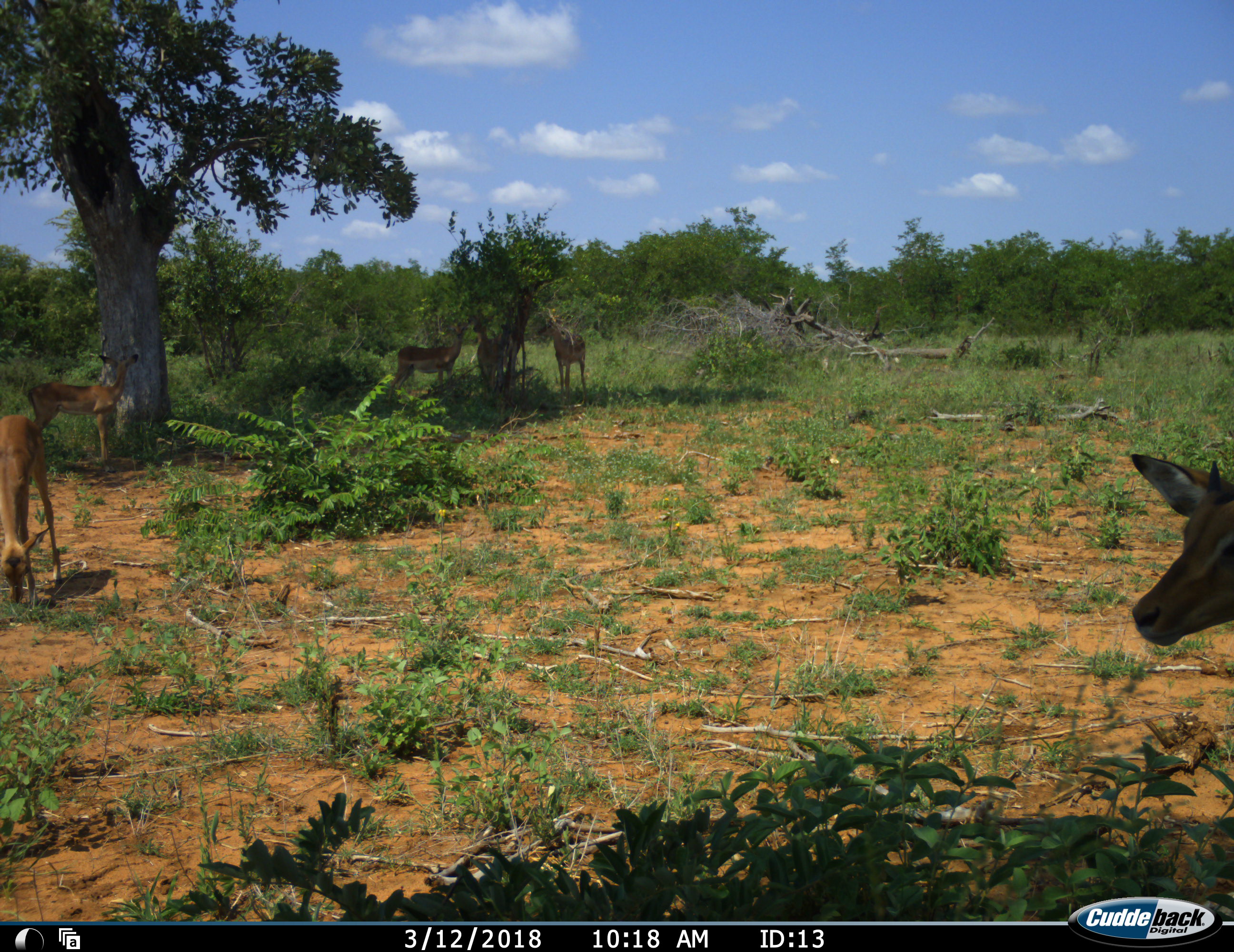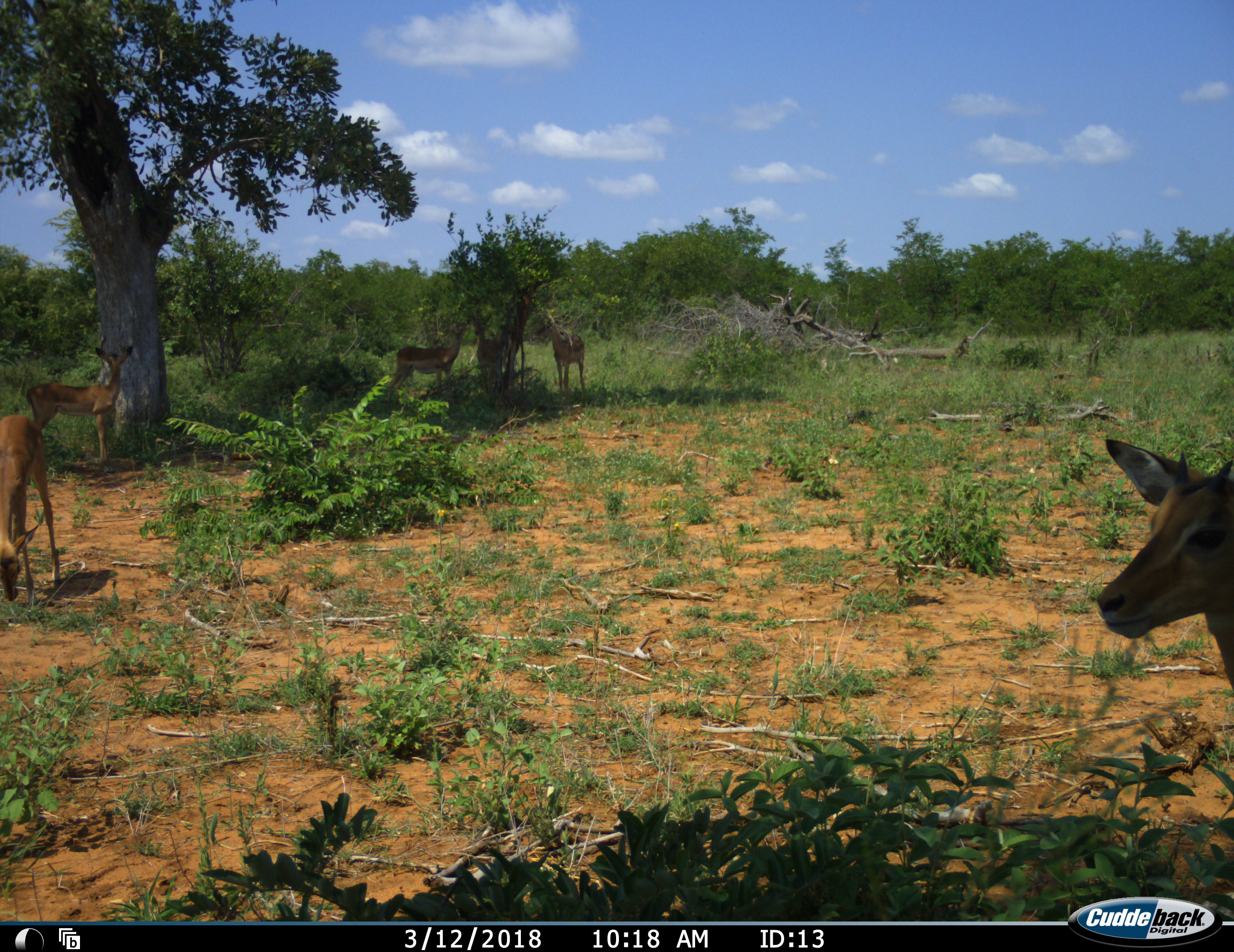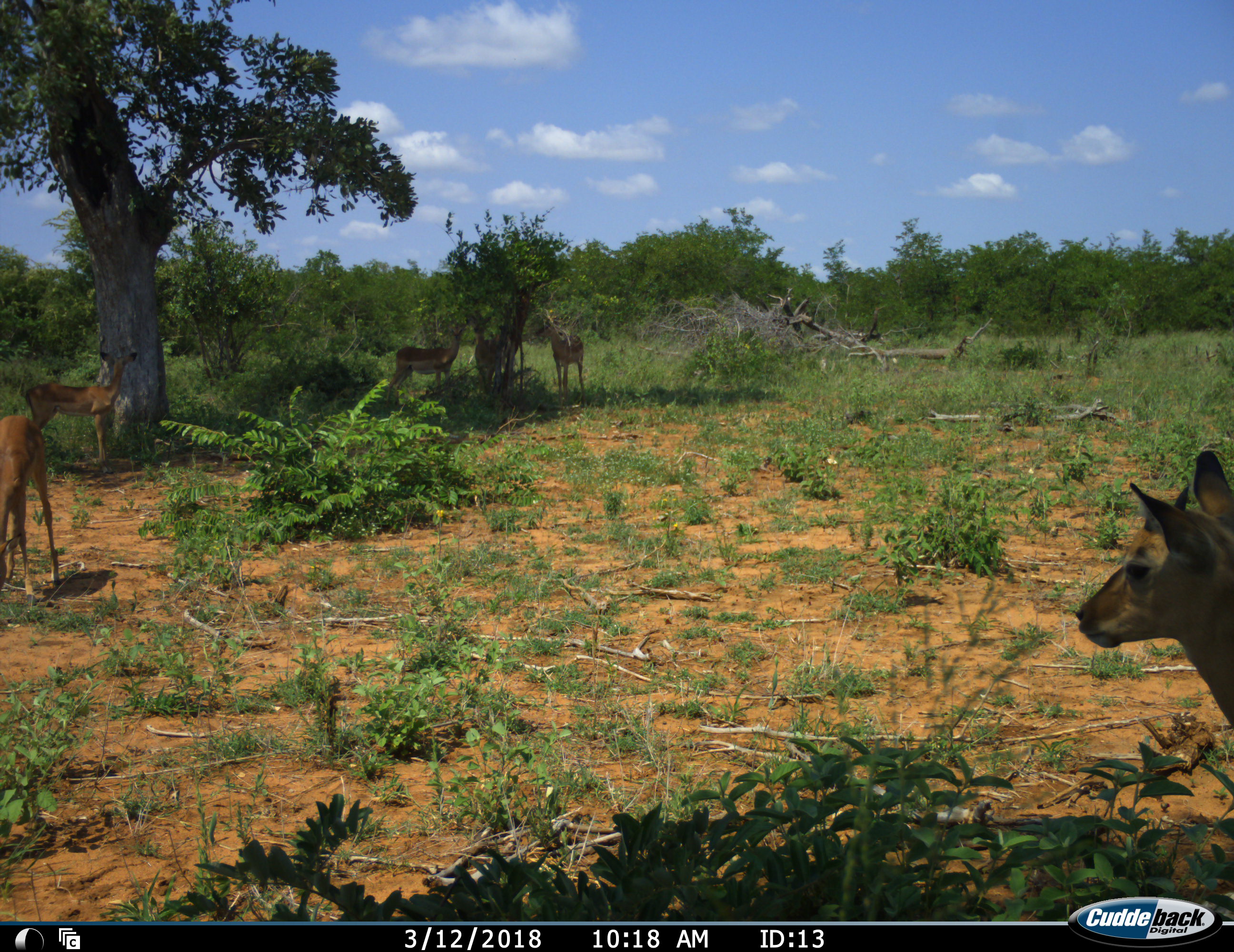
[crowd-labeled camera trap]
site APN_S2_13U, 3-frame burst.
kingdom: Animalia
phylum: Chordata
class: Mammalia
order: Artiodactyla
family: Bovidae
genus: Aepyceros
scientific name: Aepyceros melampus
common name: impala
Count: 5.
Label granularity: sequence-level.